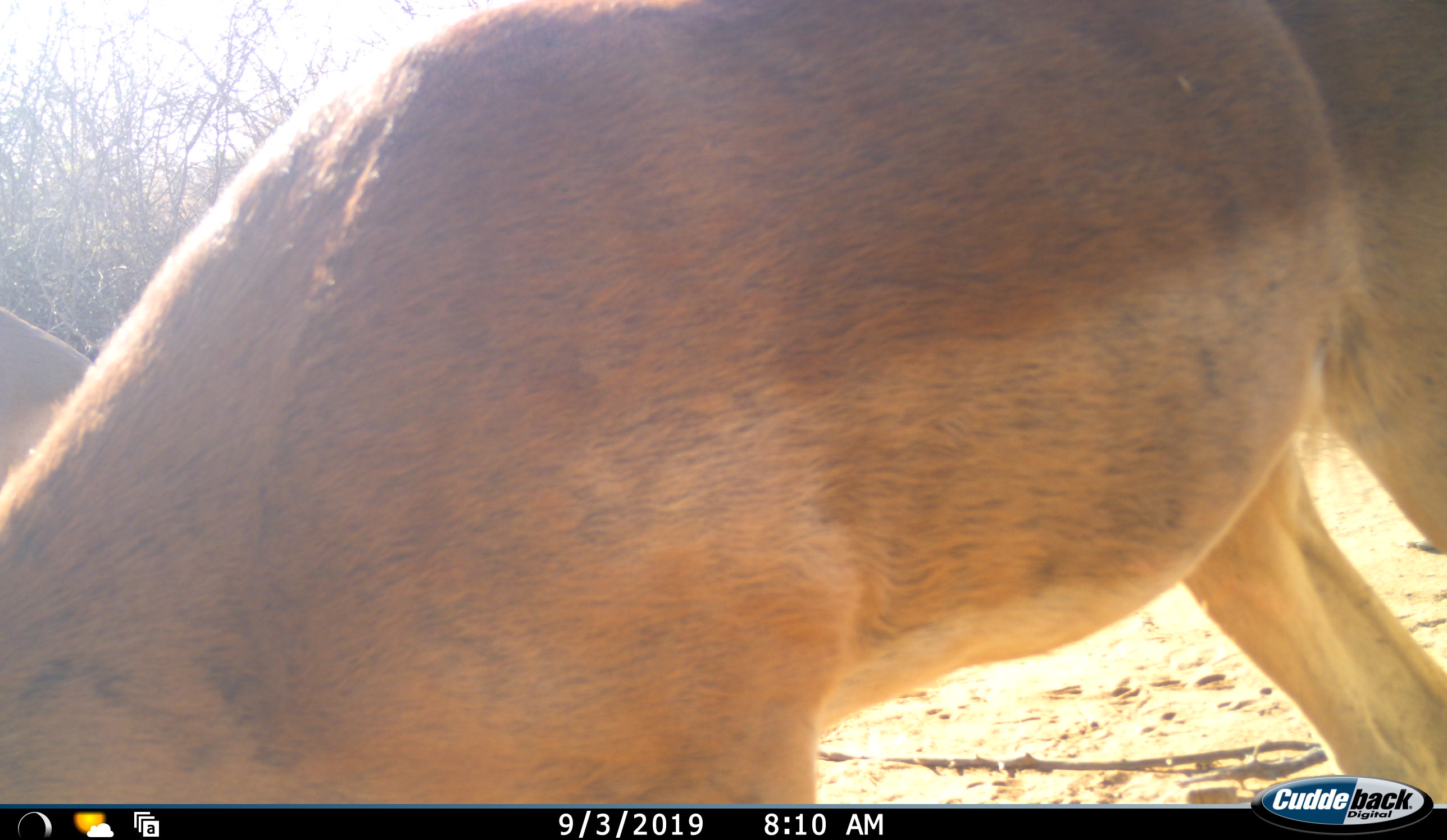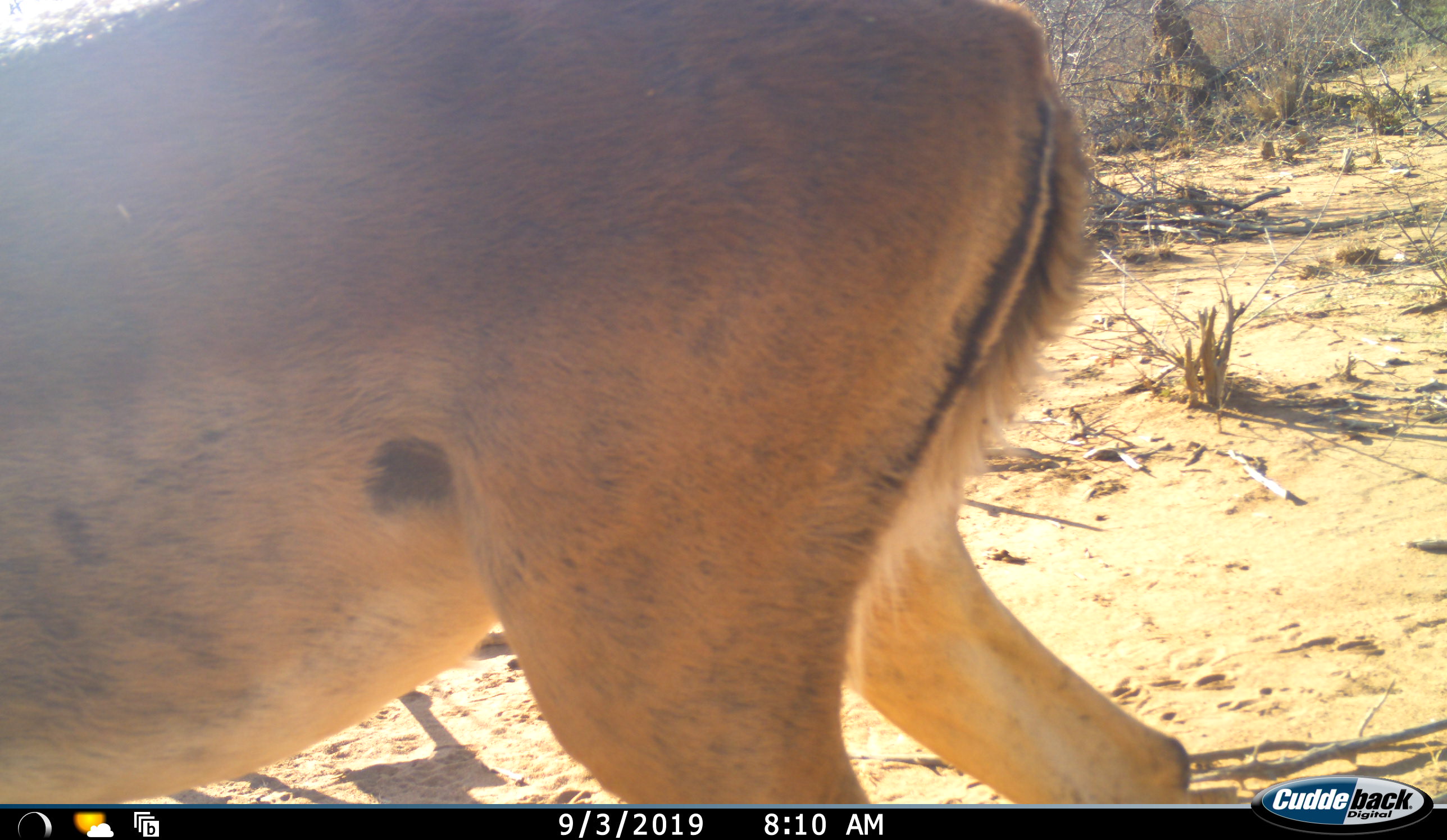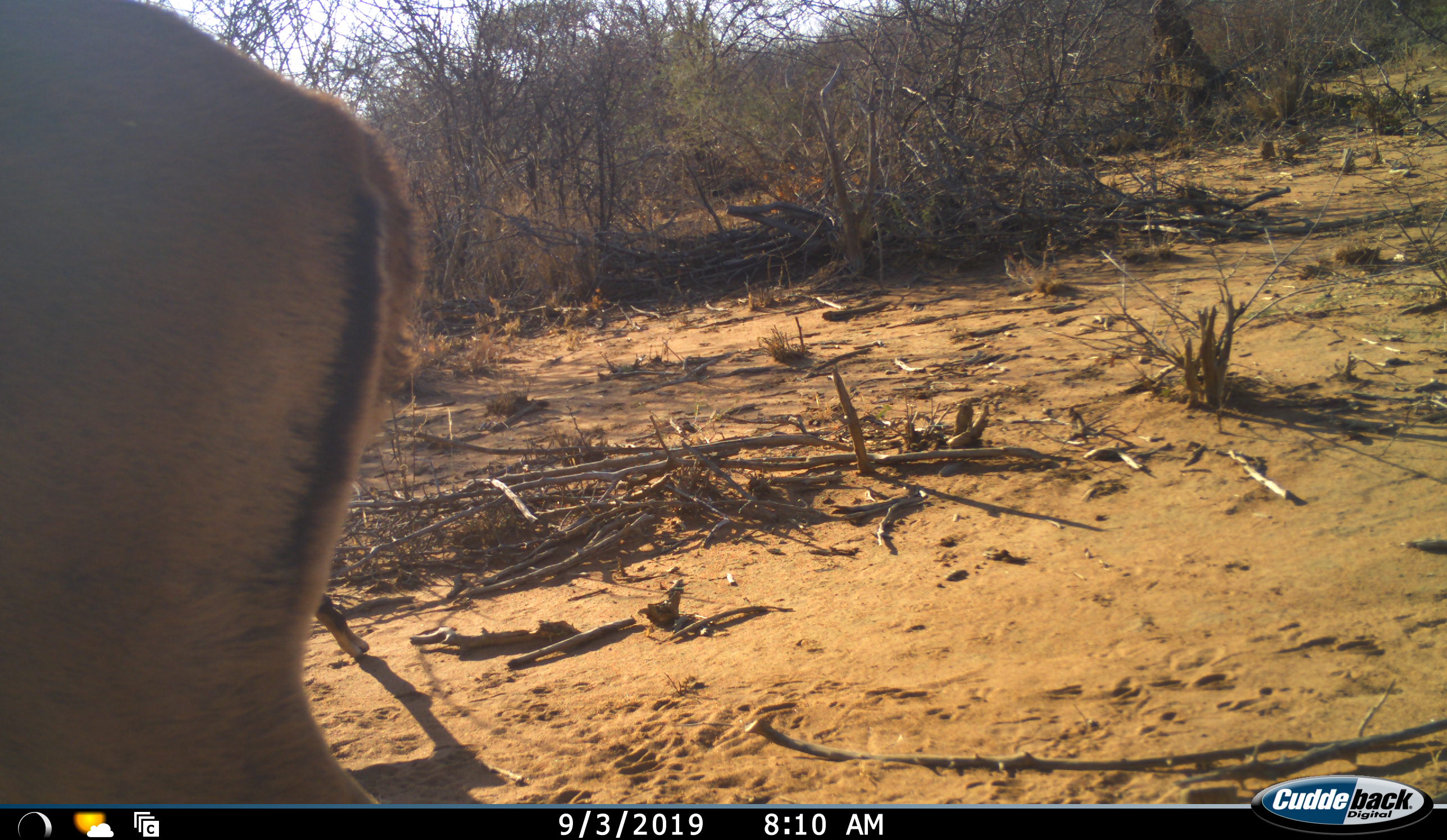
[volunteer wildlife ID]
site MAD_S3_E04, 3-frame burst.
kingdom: Animalia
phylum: Chordata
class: Mammalia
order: Artiodactyla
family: Bovidae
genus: Aepyceros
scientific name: Aepyceros melampus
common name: impala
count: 1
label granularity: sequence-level